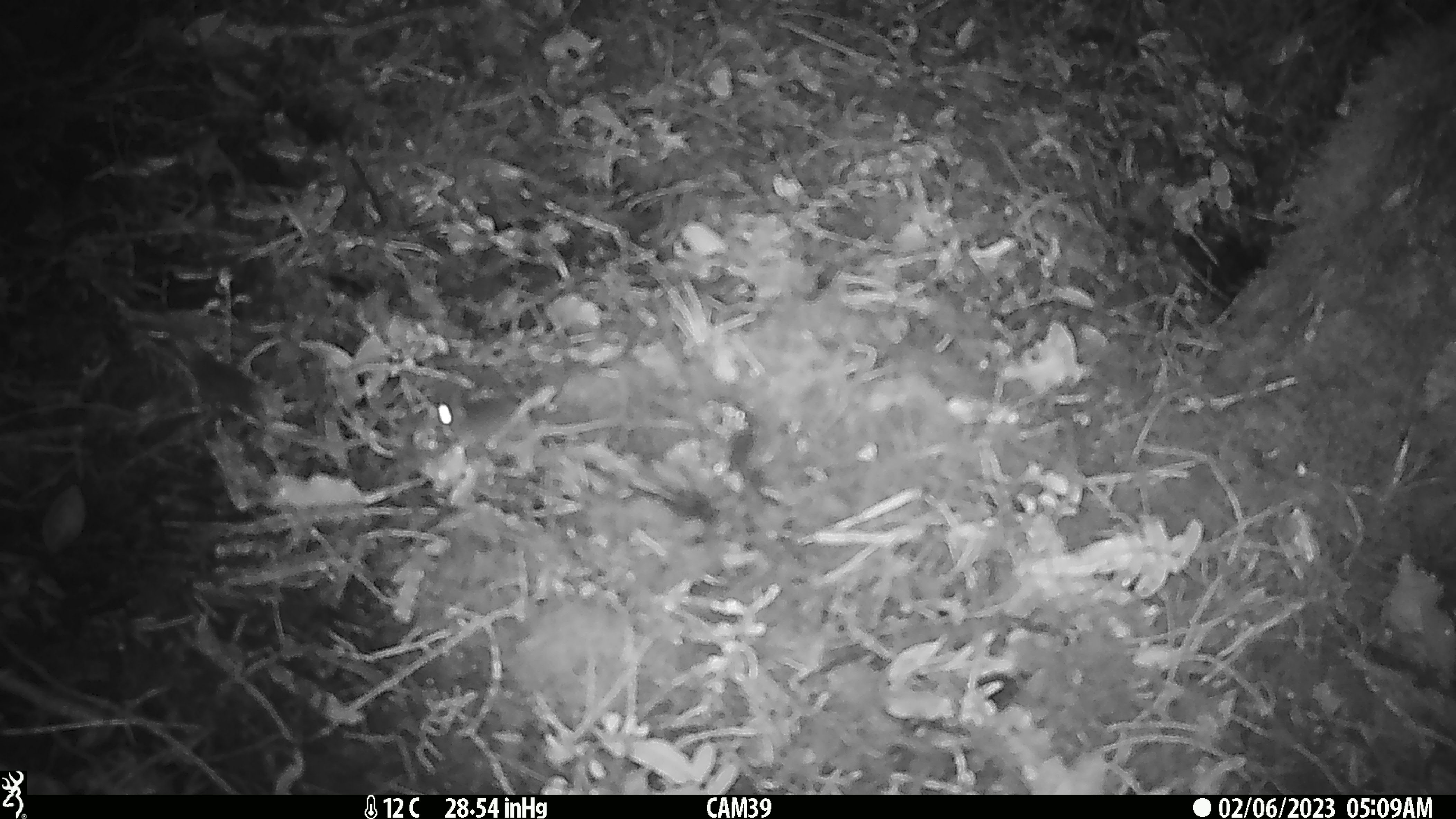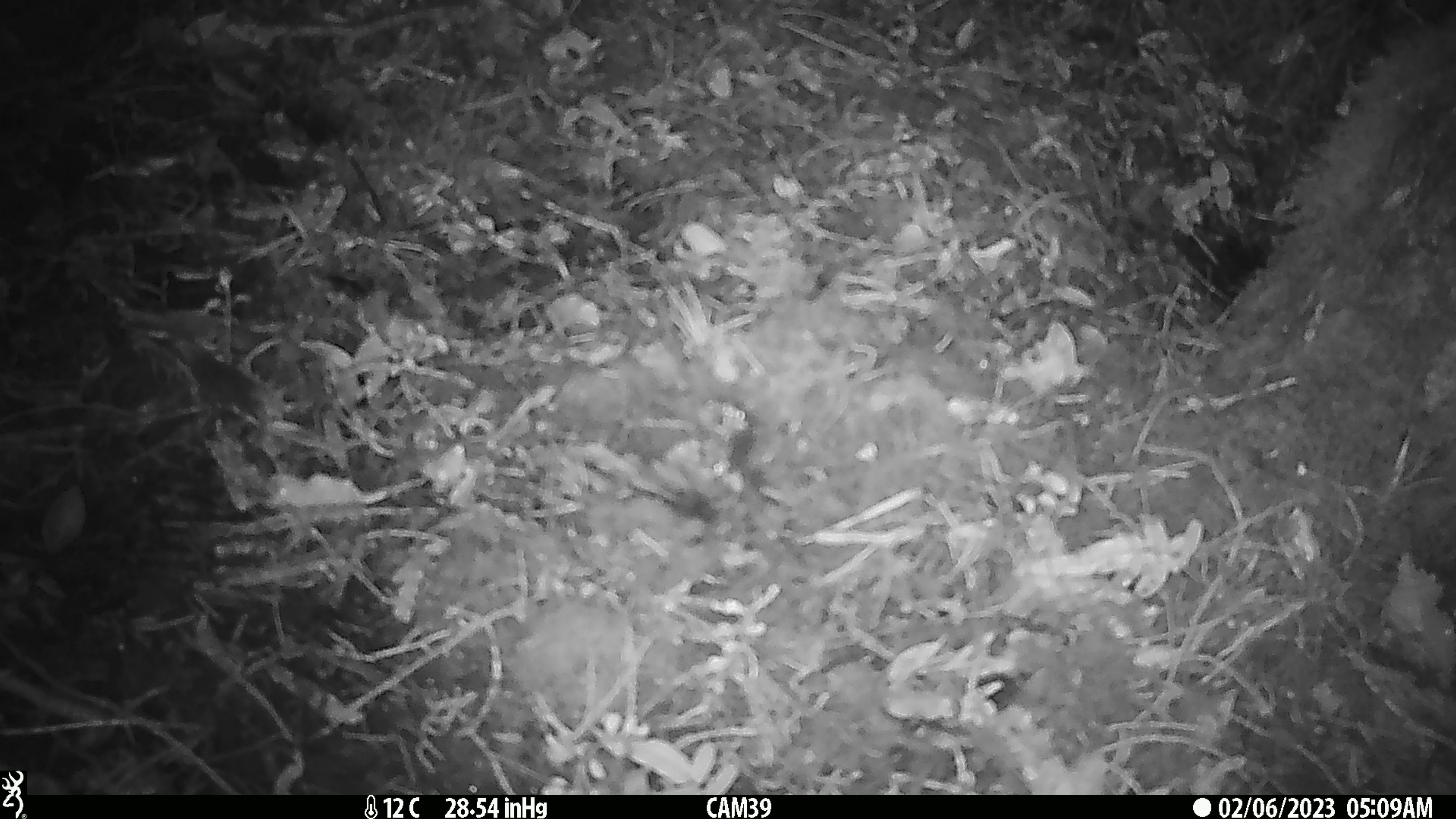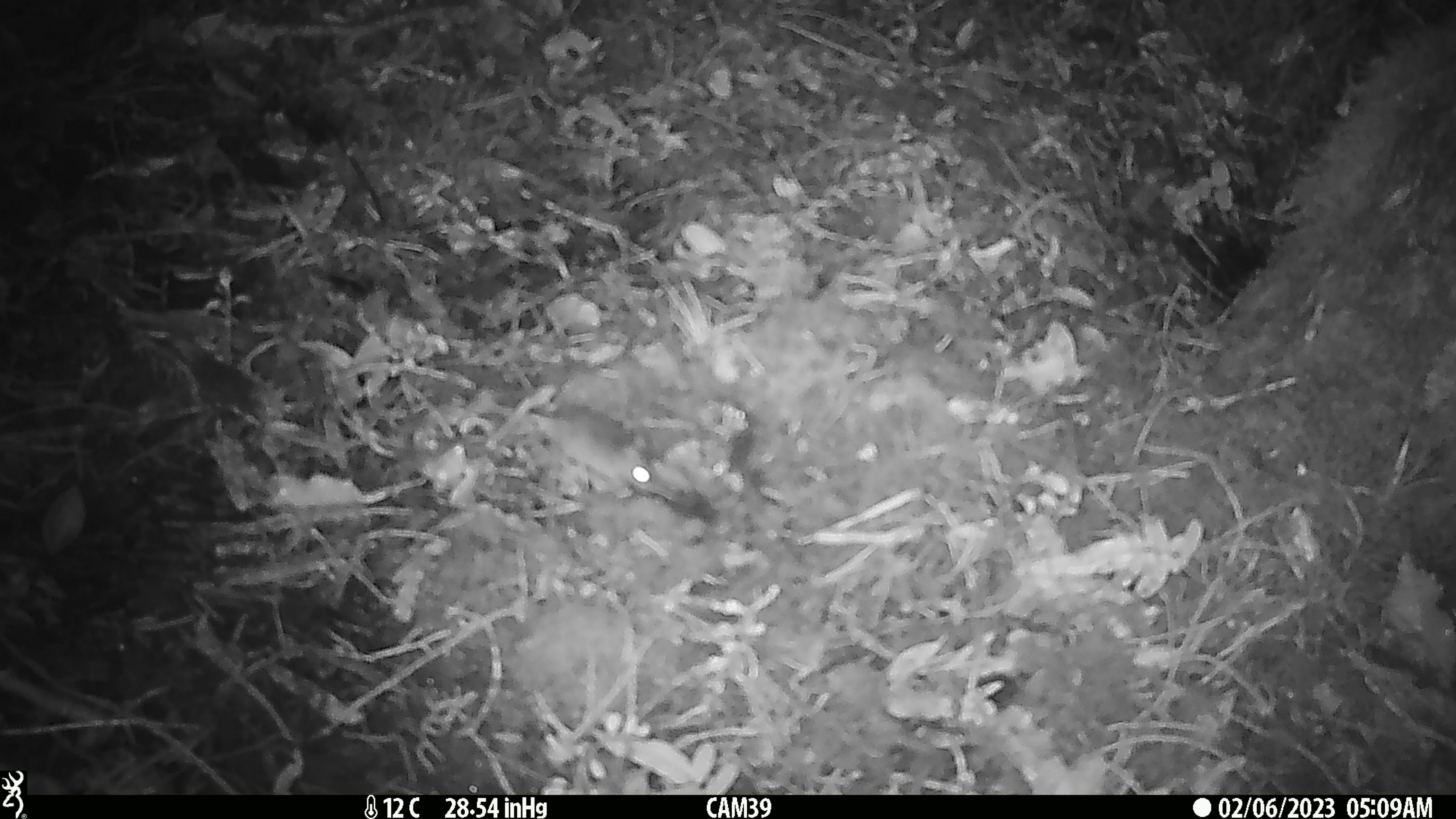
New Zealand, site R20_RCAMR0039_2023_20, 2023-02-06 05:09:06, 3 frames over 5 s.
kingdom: Animalia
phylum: Chordata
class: Mammalia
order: Rodentia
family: Muridae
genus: Mus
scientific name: Mus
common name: mouse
Mouse (Mus).